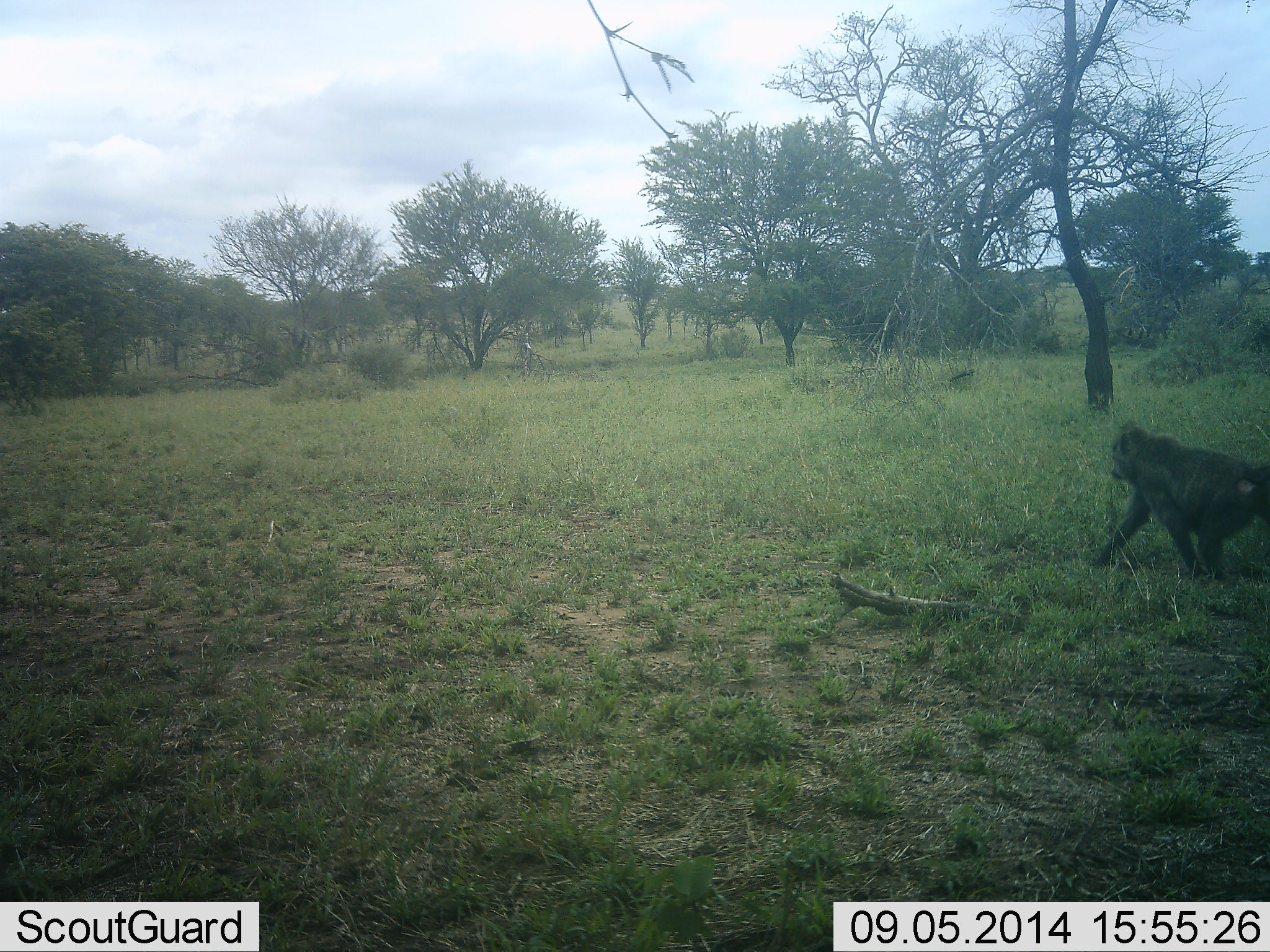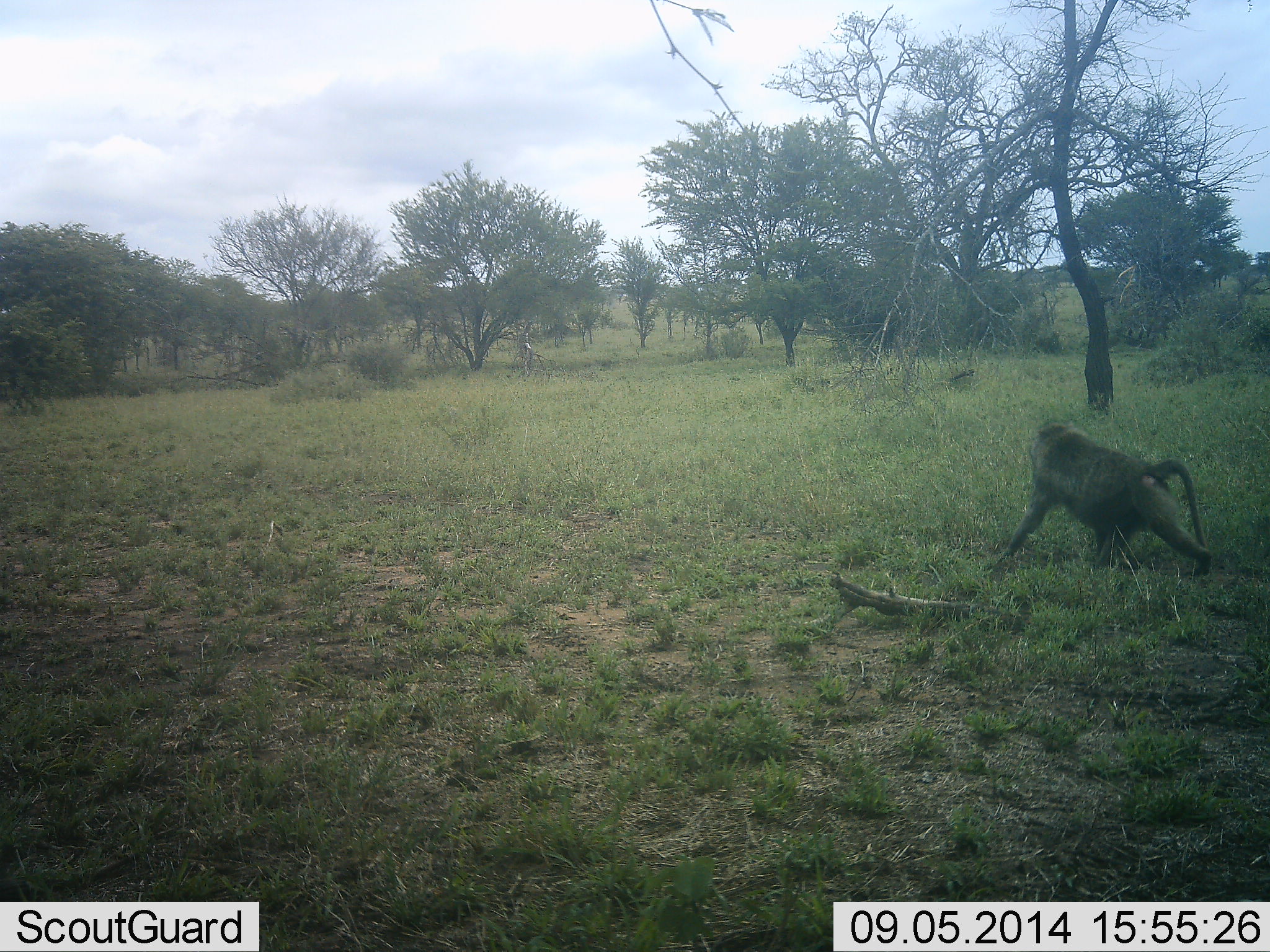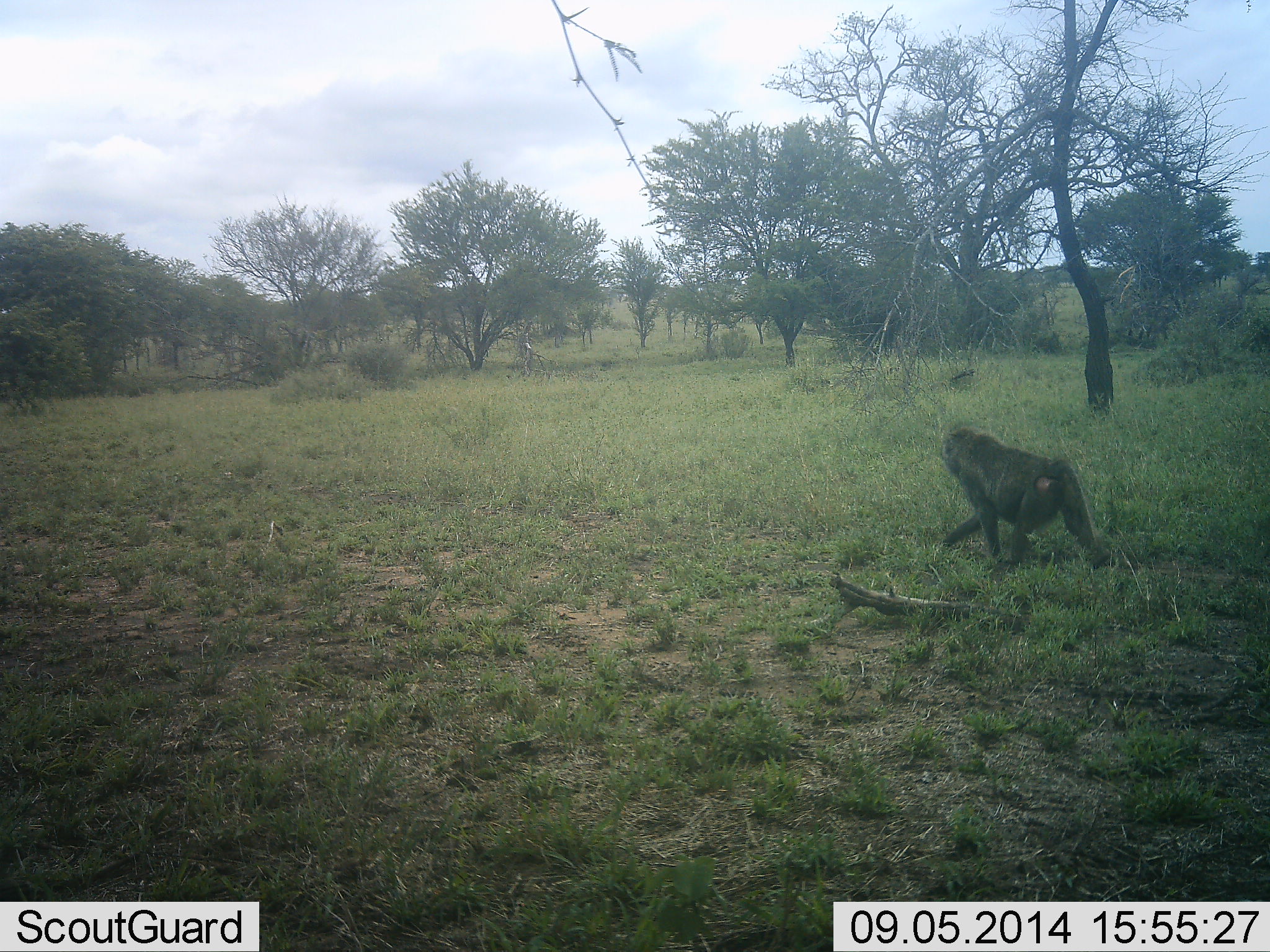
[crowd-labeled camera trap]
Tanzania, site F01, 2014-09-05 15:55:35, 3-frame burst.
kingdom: Animalia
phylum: Chordata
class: Mammalia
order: Primates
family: Cercopithecidae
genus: Papio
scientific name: Papio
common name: baboon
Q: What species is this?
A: Baboon (Papio).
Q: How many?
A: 1.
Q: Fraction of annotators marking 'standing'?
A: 10%.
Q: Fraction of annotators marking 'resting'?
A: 0%.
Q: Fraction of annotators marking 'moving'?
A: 100%.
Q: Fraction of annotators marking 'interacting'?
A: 0%.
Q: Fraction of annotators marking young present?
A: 0%.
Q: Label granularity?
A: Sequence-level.